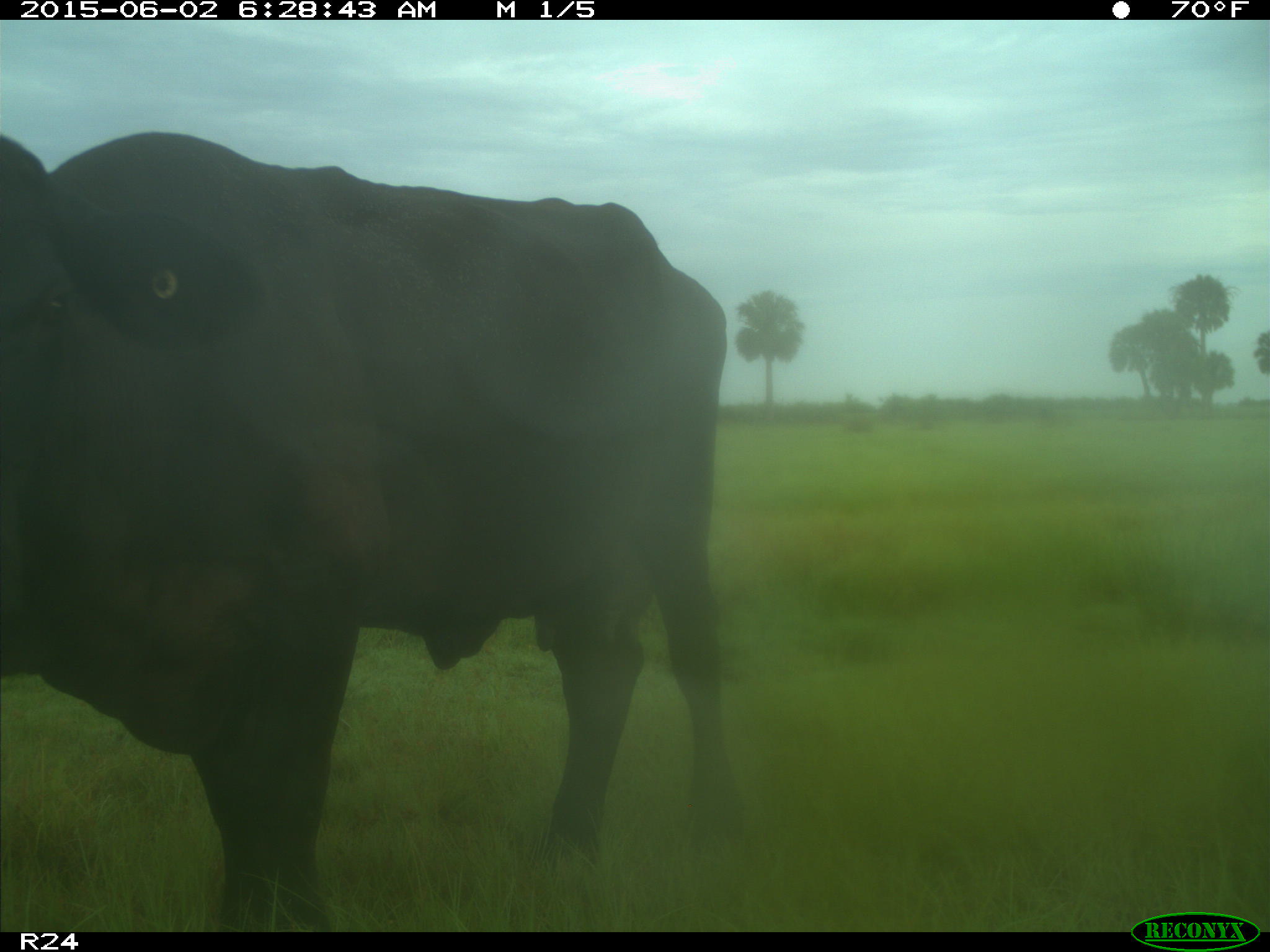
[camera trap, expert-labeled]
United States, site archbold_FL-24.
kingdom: Animalia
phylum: Chordata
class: Mammalia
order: Artiodactyla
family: Bovidae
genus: Bos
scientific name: Bos taurus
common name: domestic cow